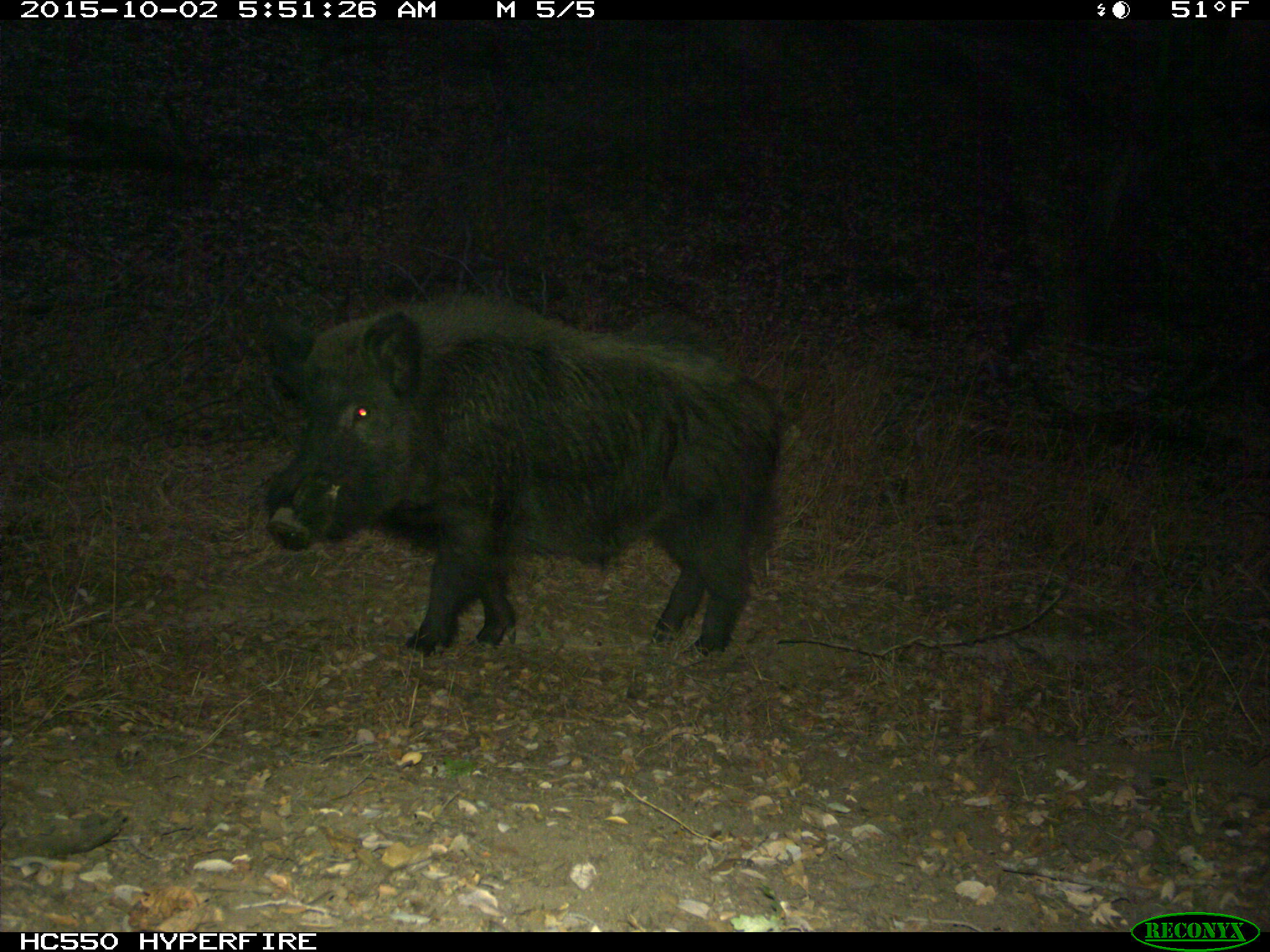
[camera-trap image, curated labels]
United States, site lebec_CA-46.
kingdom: Animalia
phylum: Chordata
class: Mammalia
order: Artiodactyla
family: Suidae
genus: Sus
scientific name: Sus scrofa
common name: wild boar